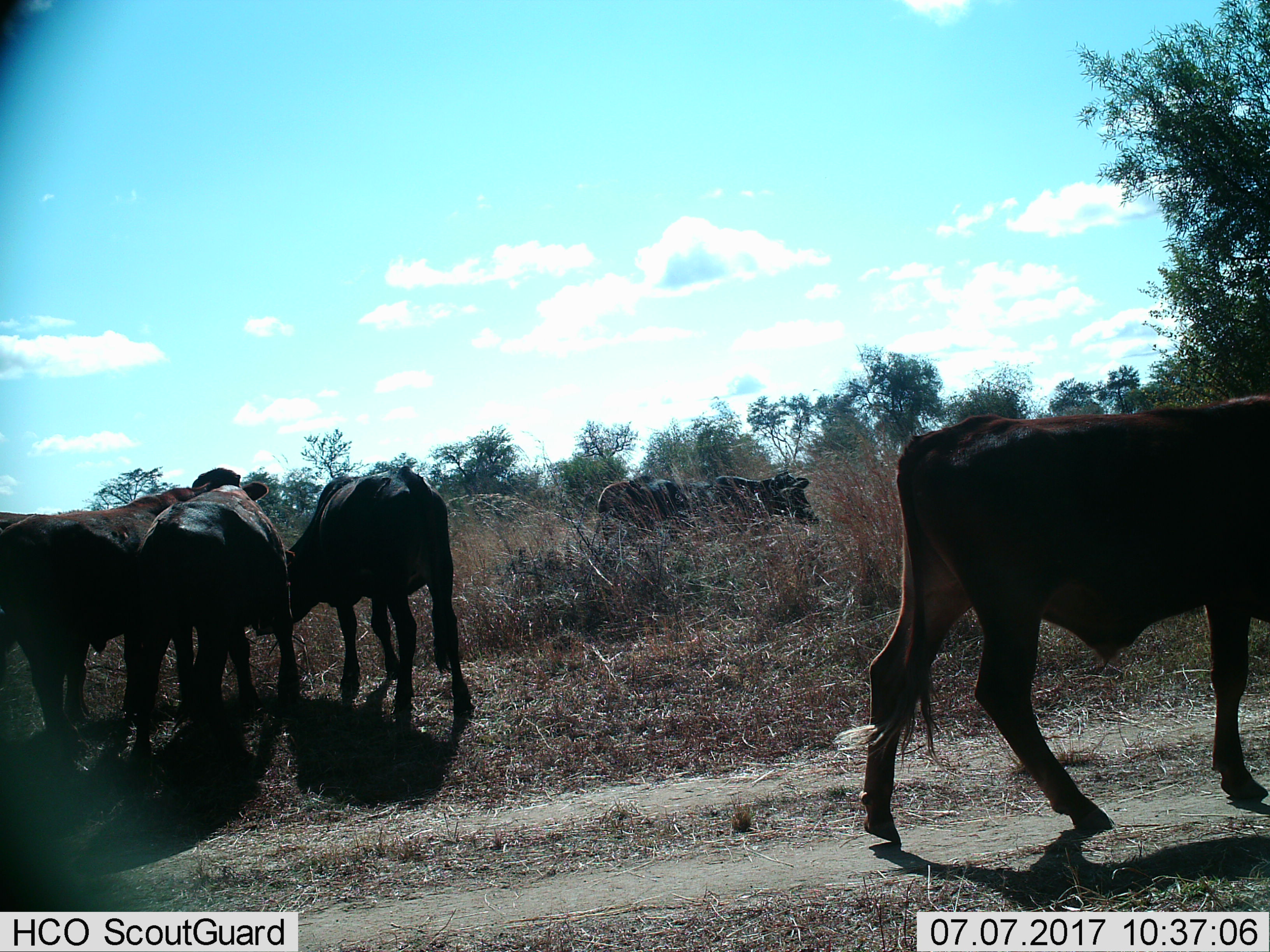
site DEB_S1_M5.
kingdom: Animalia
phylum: Chordata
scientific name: Vertebrata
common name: domestic animal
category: domesticanimal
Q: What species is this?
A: Domesticanimal (domestic animal) (Vertebrata).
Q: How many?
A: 6.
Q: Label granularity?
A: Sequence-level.